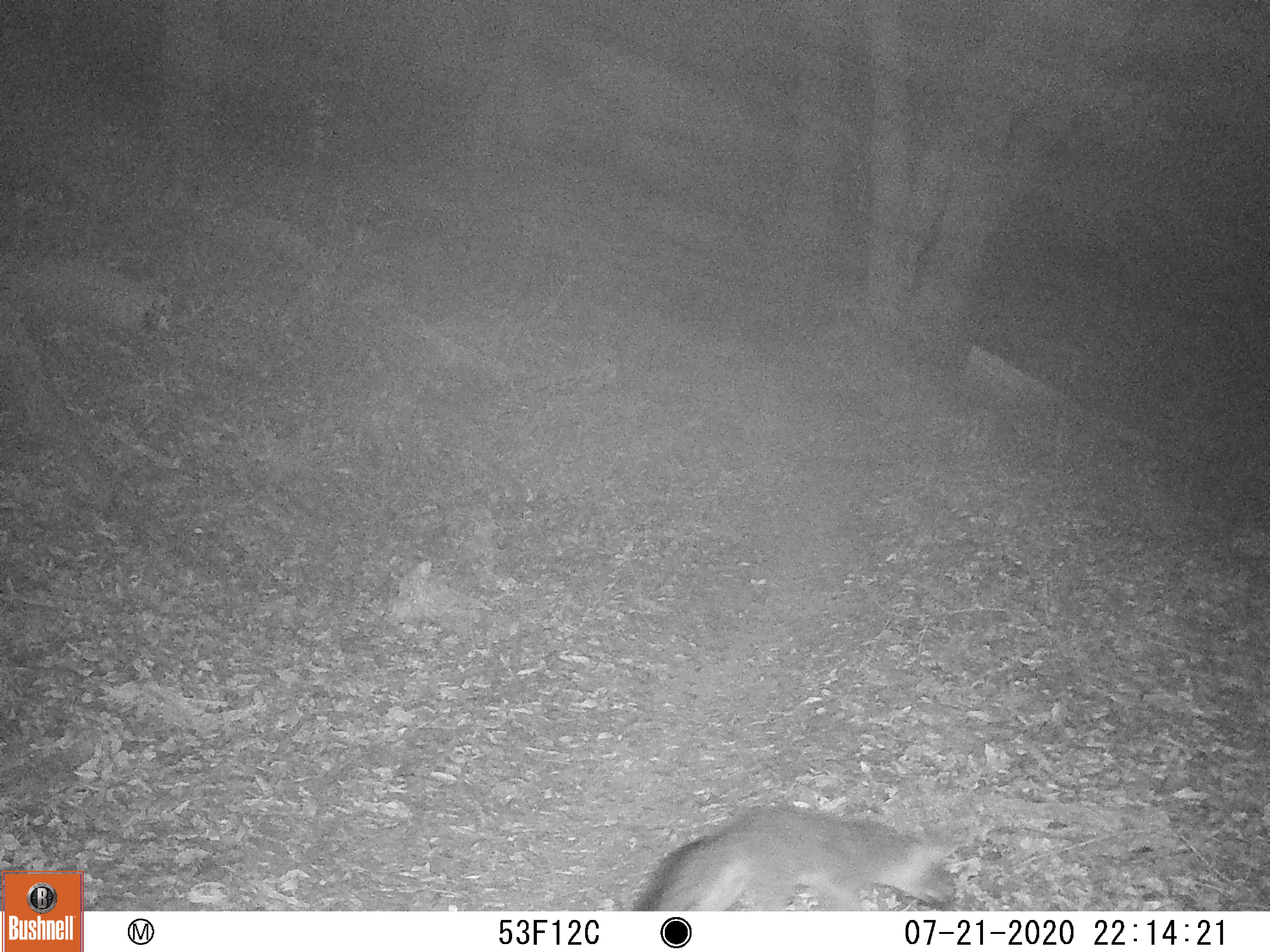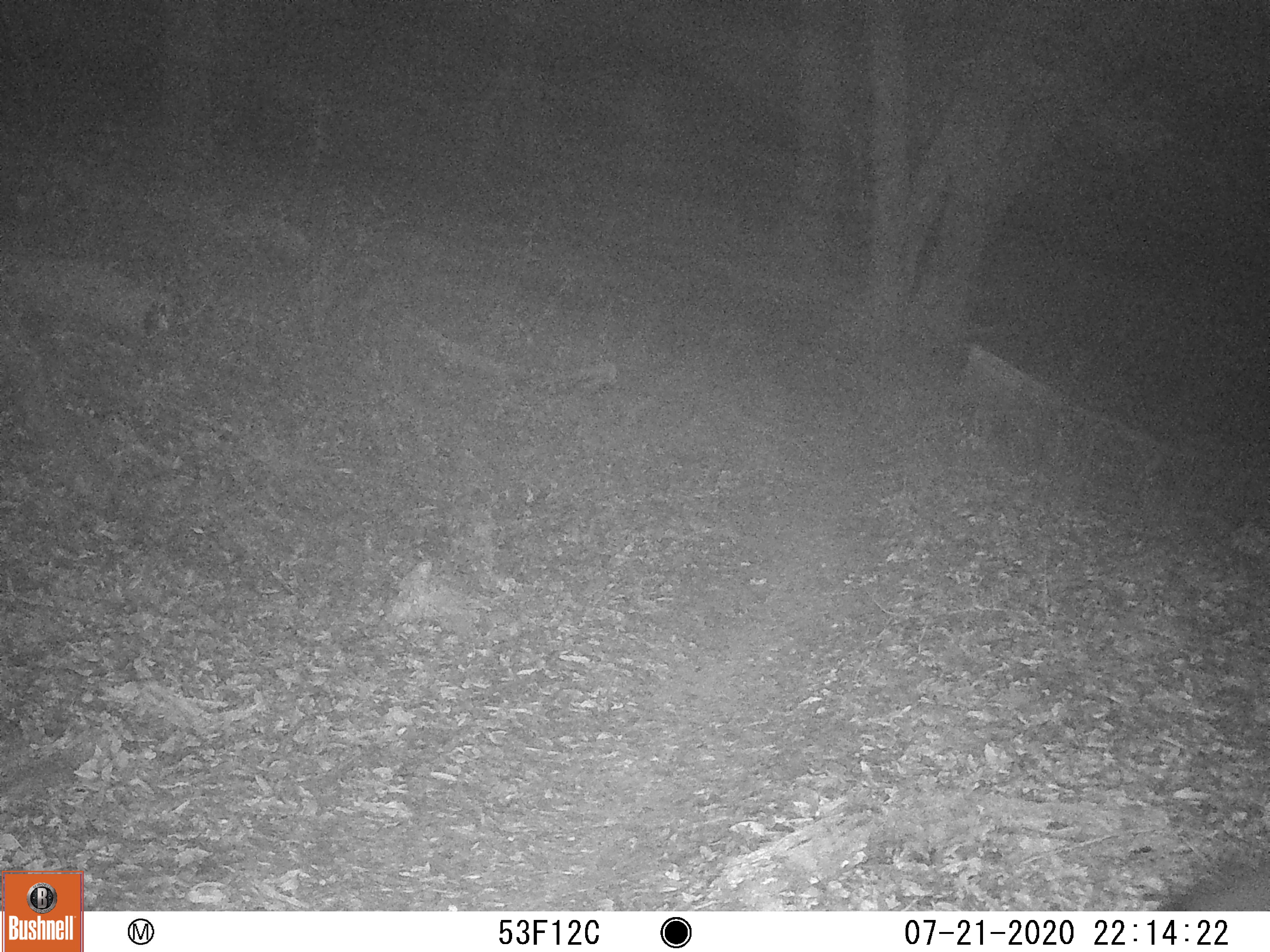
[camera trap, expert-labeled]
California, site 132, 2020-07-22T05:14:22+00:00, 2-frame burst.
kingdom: Animalia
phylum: Chordata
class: Mammalia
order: Carnivora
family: Canidae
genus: Urocyon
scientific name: Urocyon cinereoargenteus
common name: gray fox